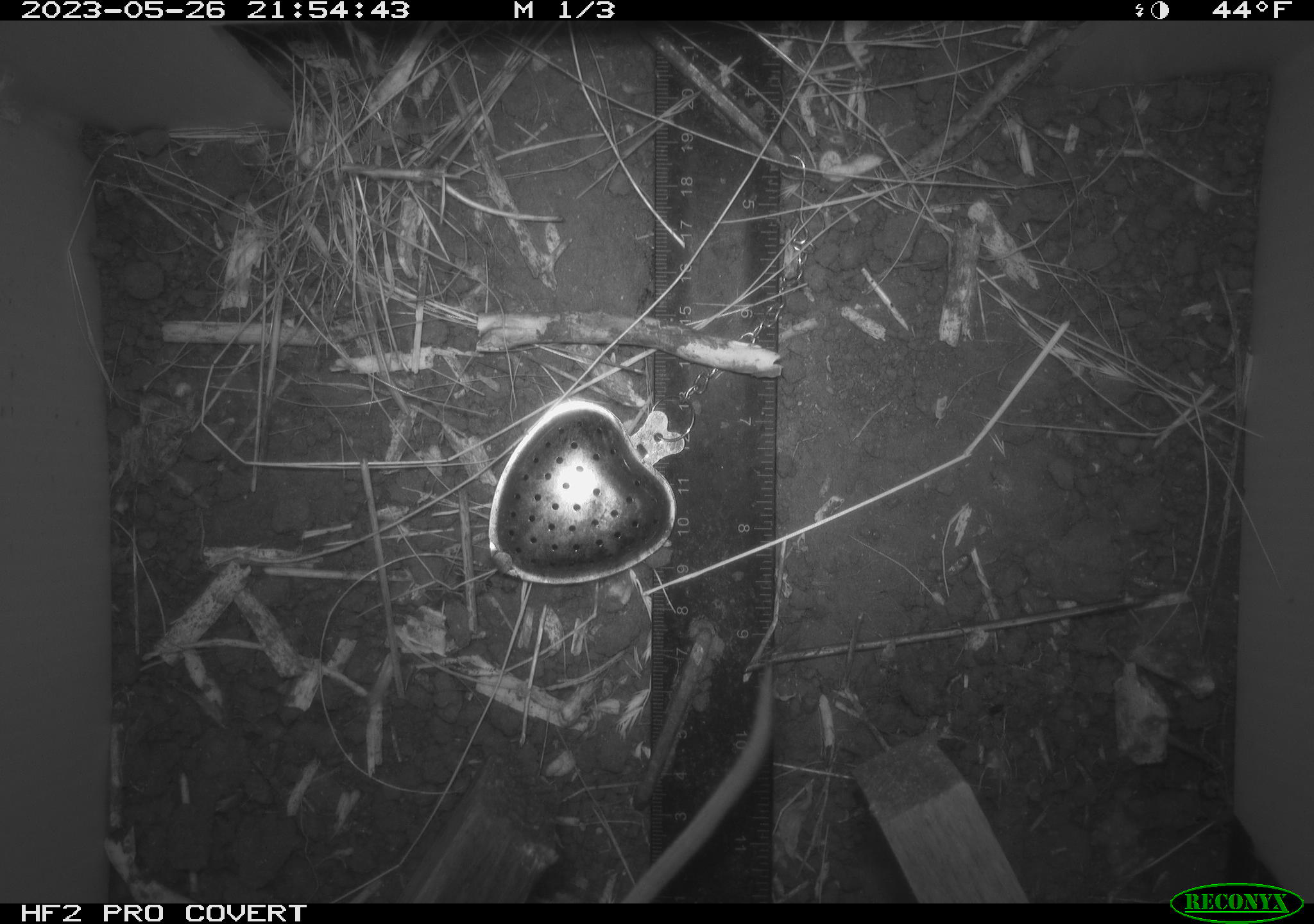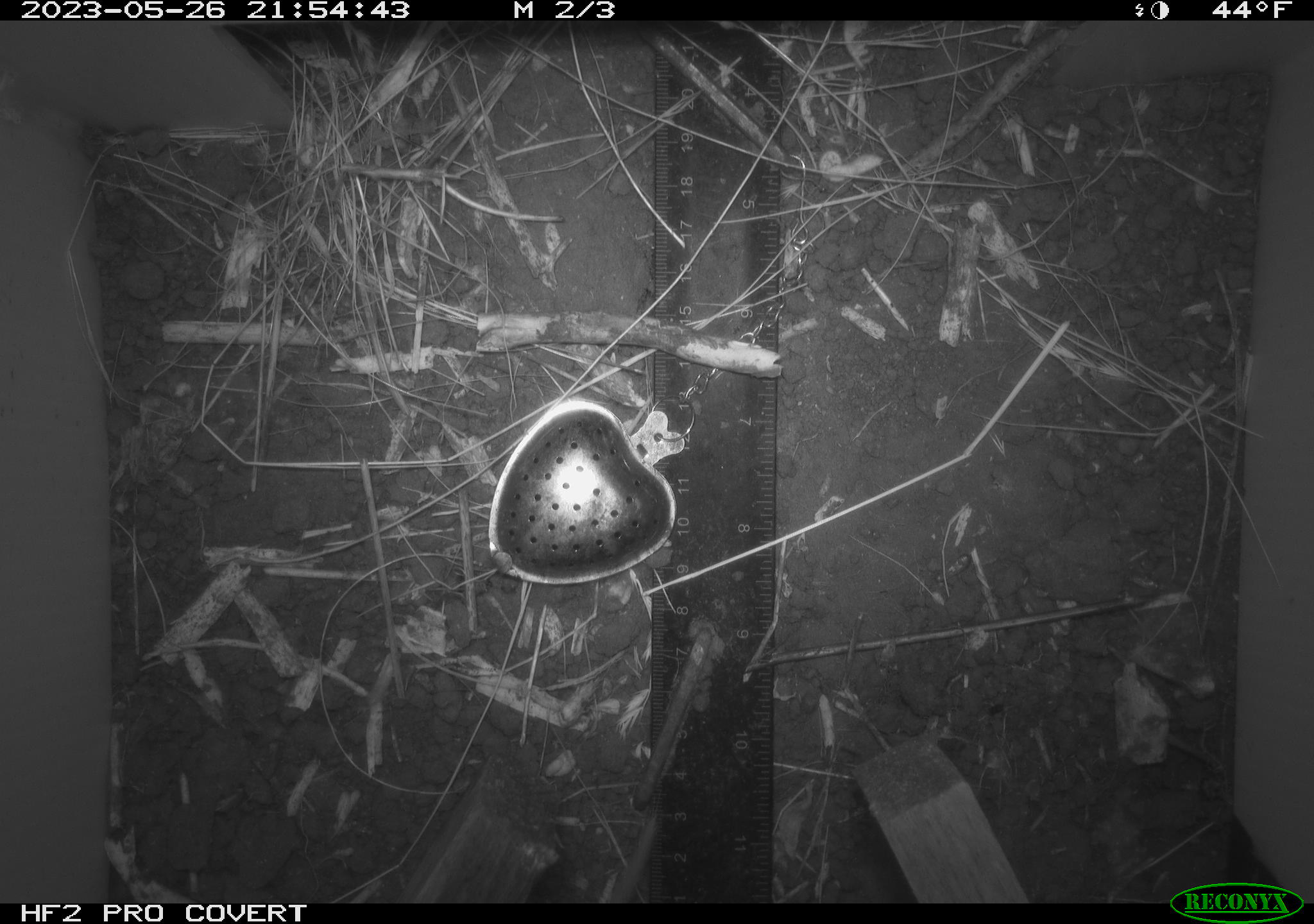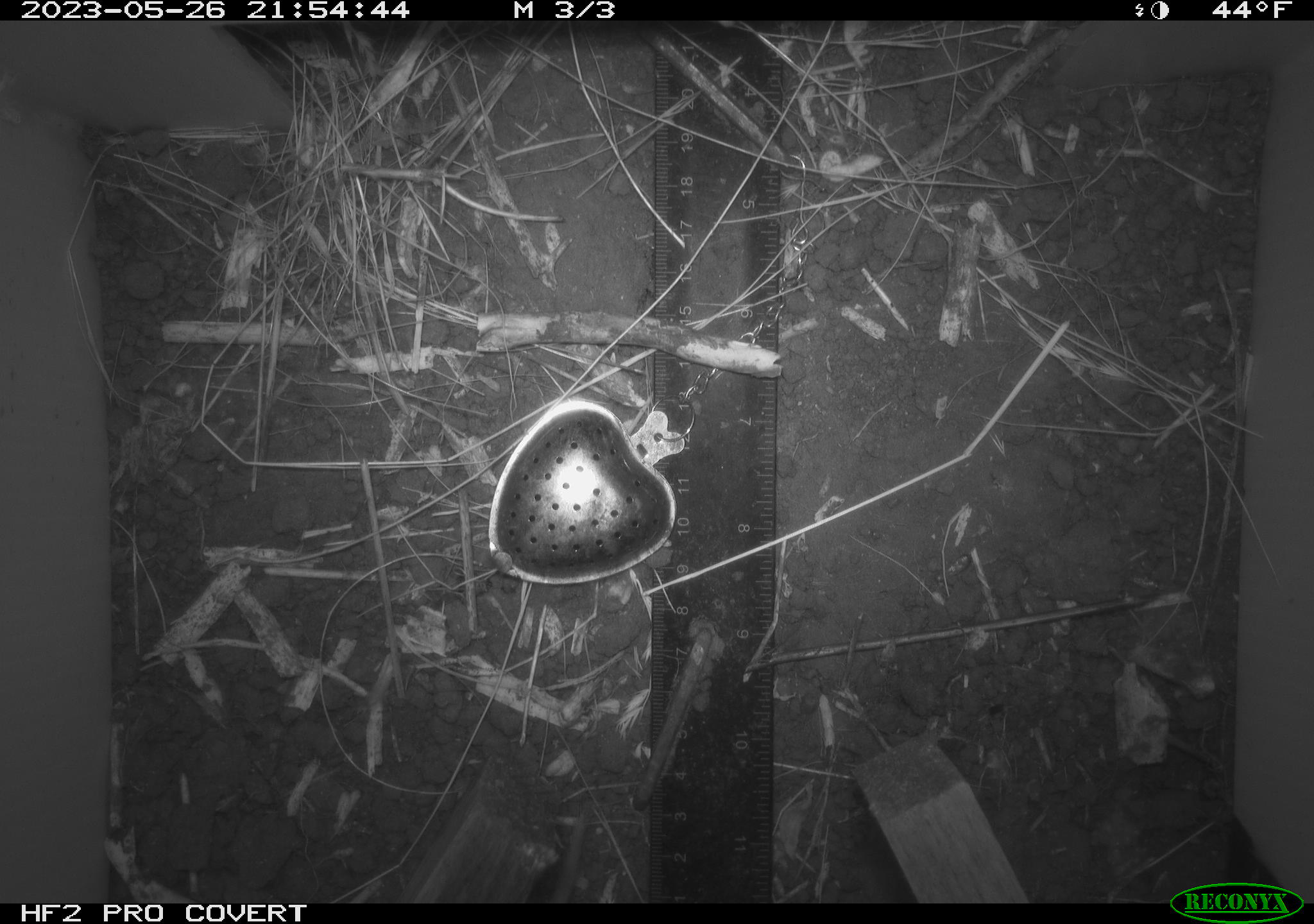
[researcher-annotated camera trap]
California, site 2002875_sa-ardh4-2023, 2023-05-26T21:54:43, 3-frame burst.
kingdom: Animalia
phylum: Chordata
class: Mammalia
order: Rodentia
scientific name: Rodentia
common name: mouse species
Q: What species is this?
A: Mouse species (Rodentia).